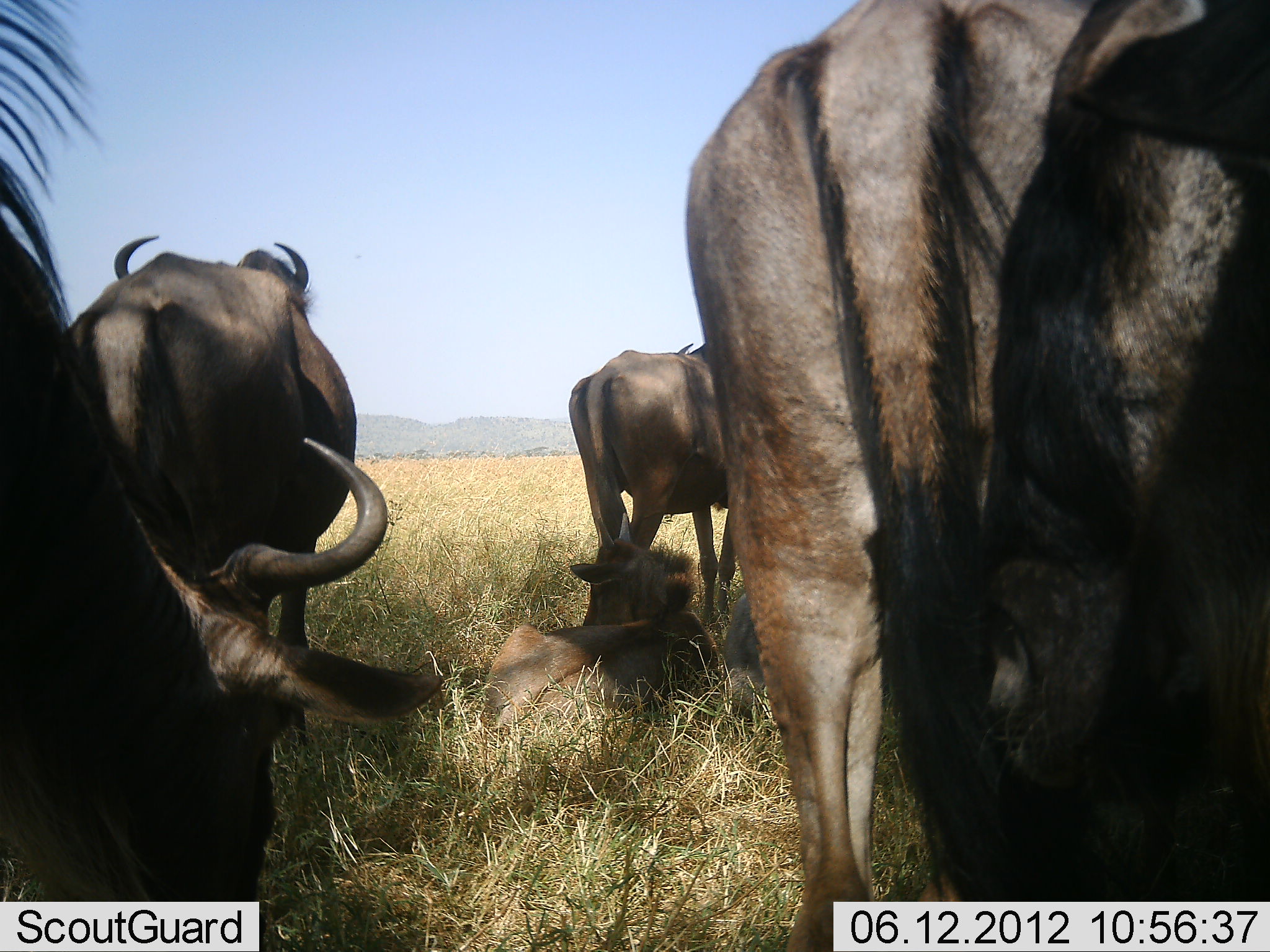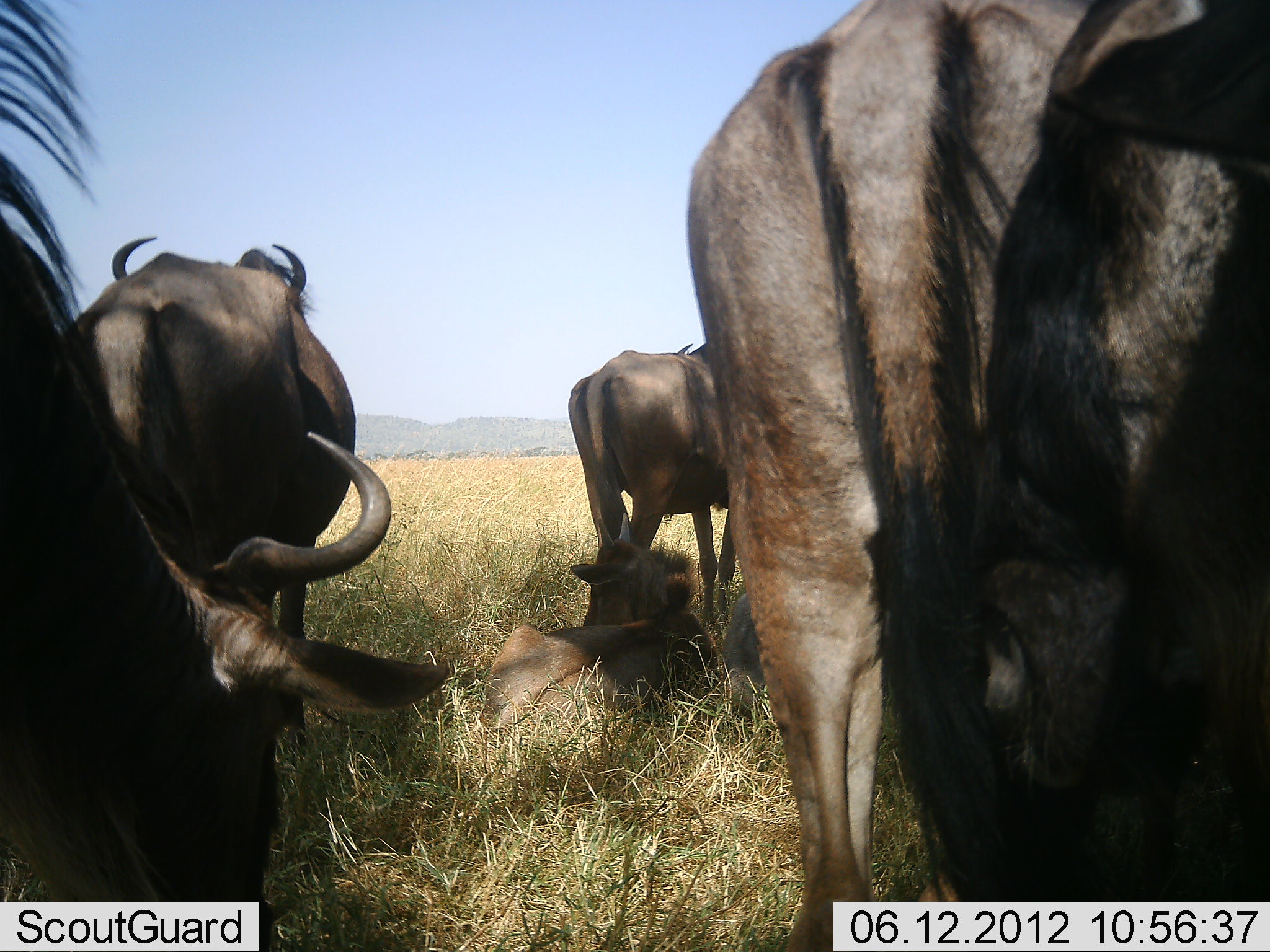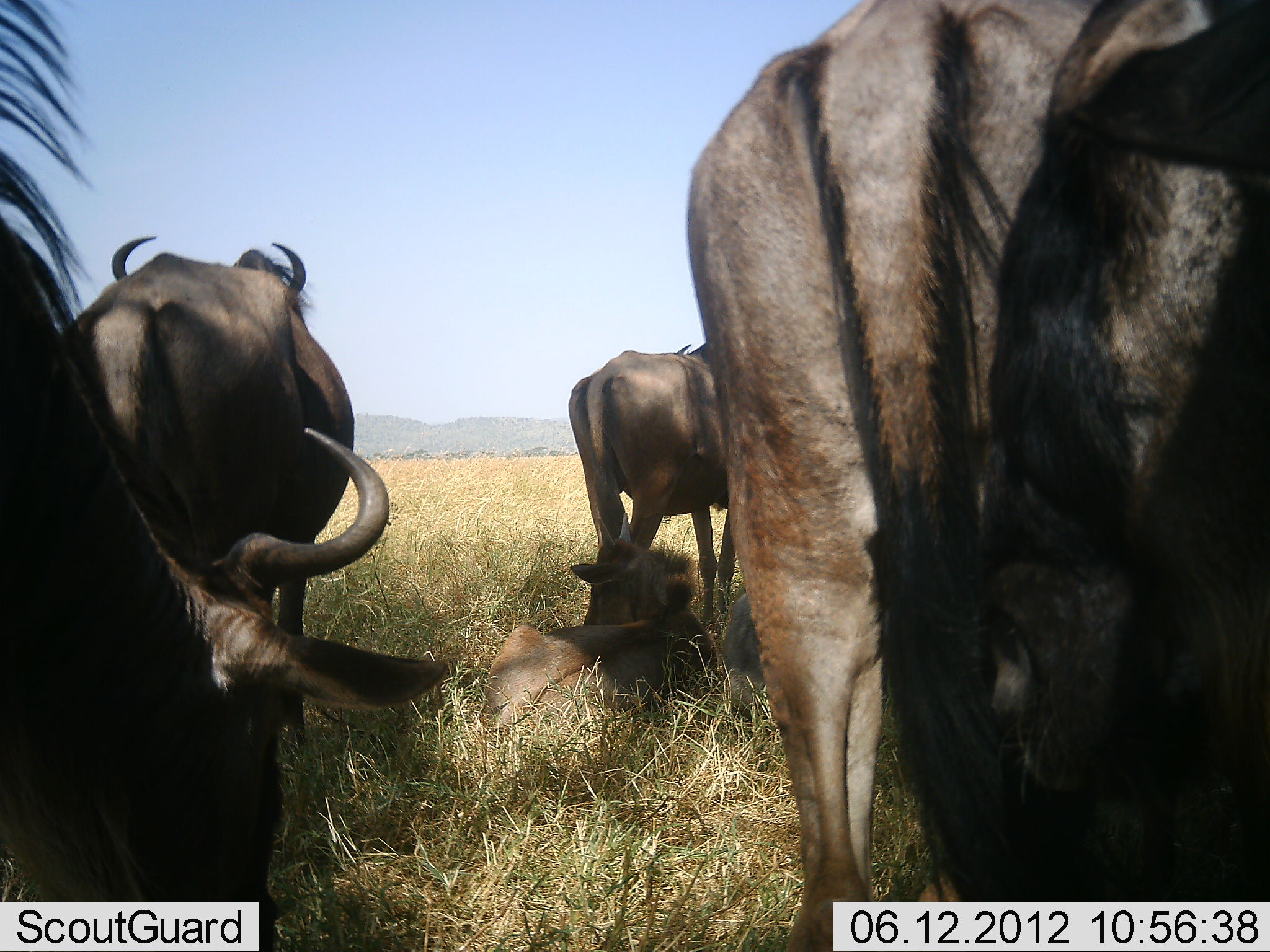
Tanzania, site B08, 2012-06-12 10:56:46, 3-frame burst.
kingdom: Animalia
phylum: Chordata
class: Mammalia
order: Artiodactyla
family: Bovidae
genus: Connochaetes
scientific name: Connochaetes taurinus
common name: blue wildebeest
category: wildebeest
Wildebeest (blue wildebeest) (Connochaetes taurinus), count 6. Behavior (volunteer vote fractions): standing 80%, resting 80%, moving 0%, interacting 0%. Young present (vote fraction): 40%. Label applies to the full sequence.